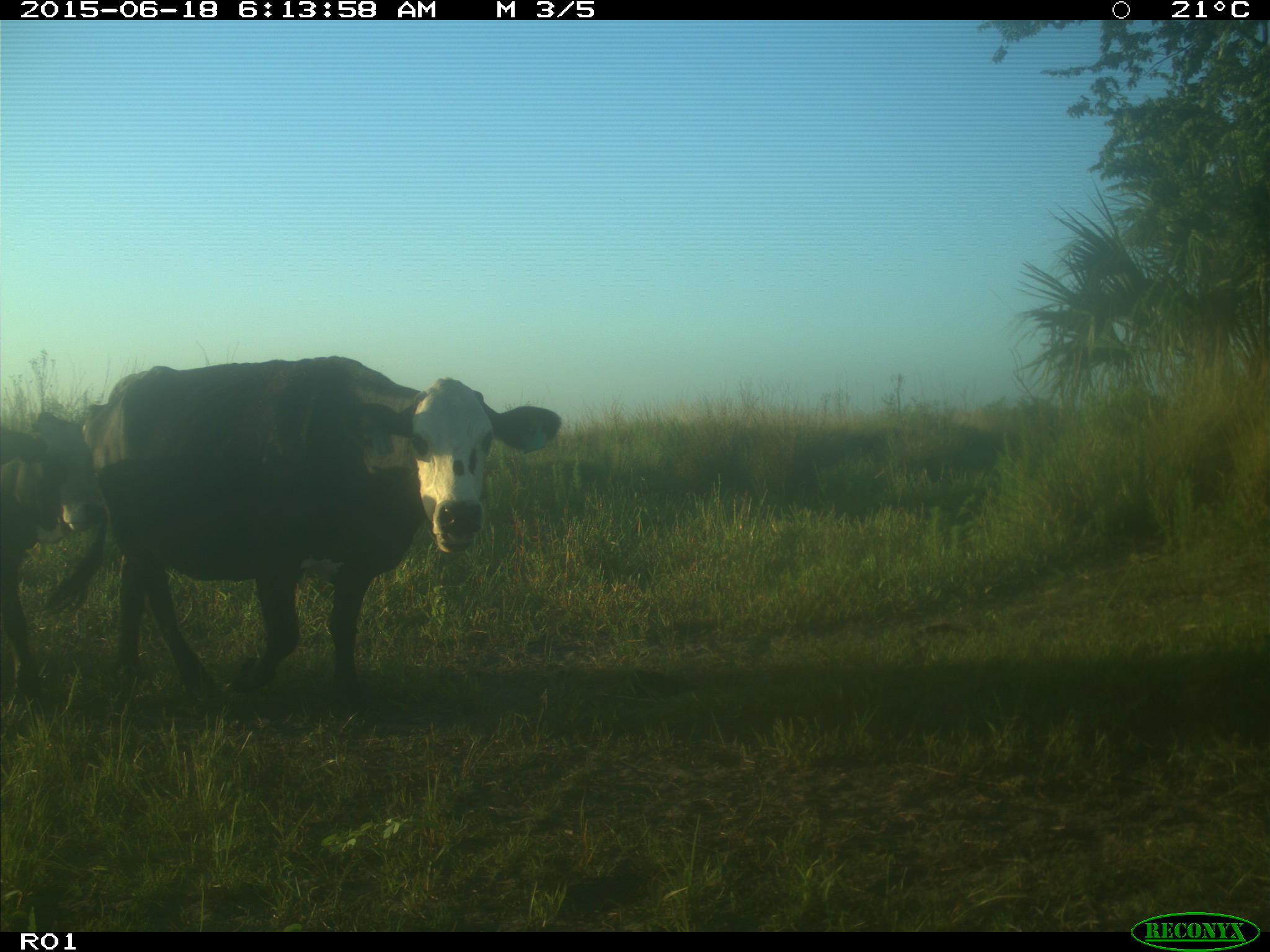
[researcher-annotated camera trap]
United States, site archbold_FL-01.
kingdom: Animalia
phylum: Chordata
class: Mammalia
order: Artiodactyla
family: Bovidae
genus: Bos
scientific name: Bos taurus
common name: domestic cow